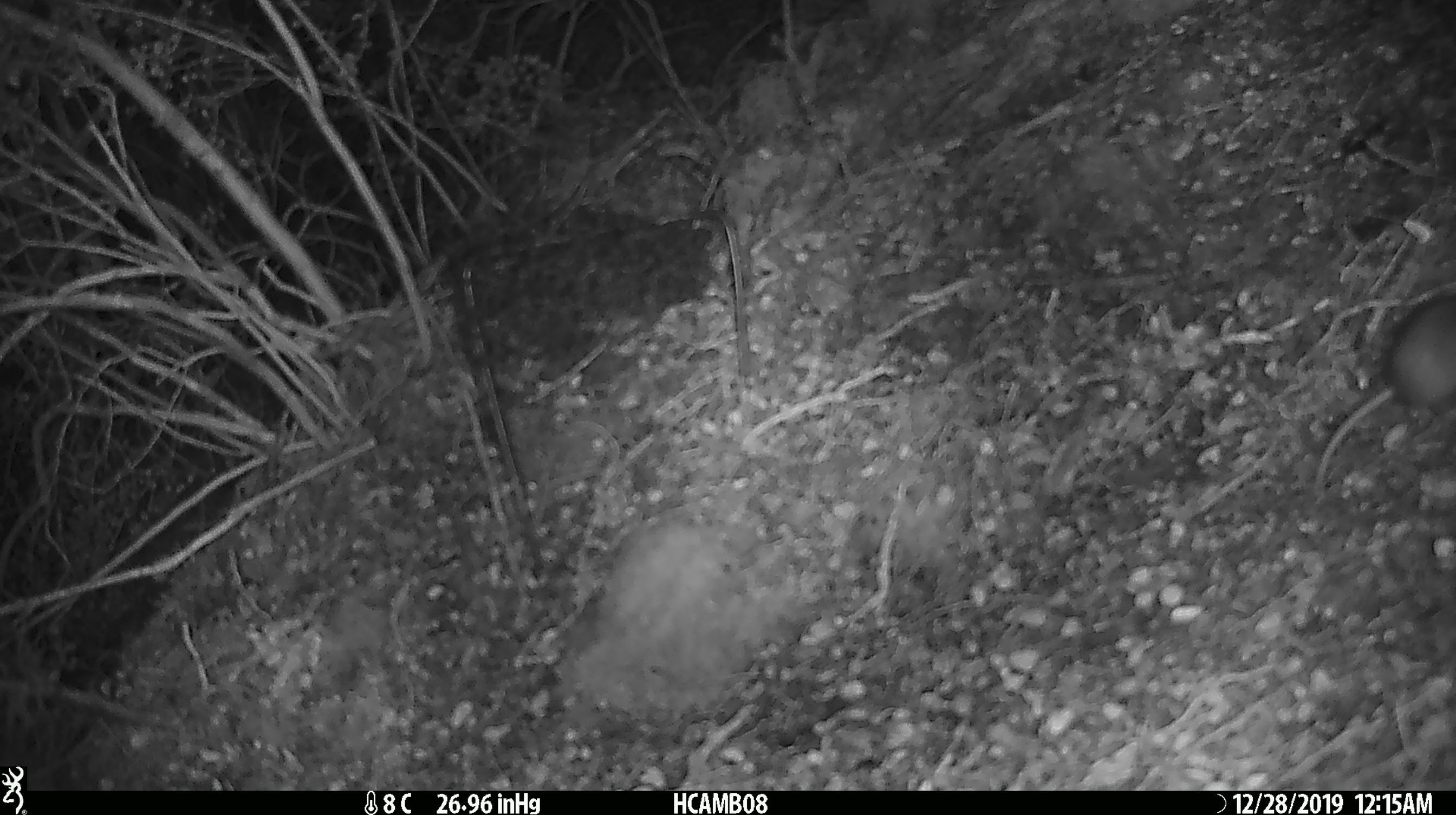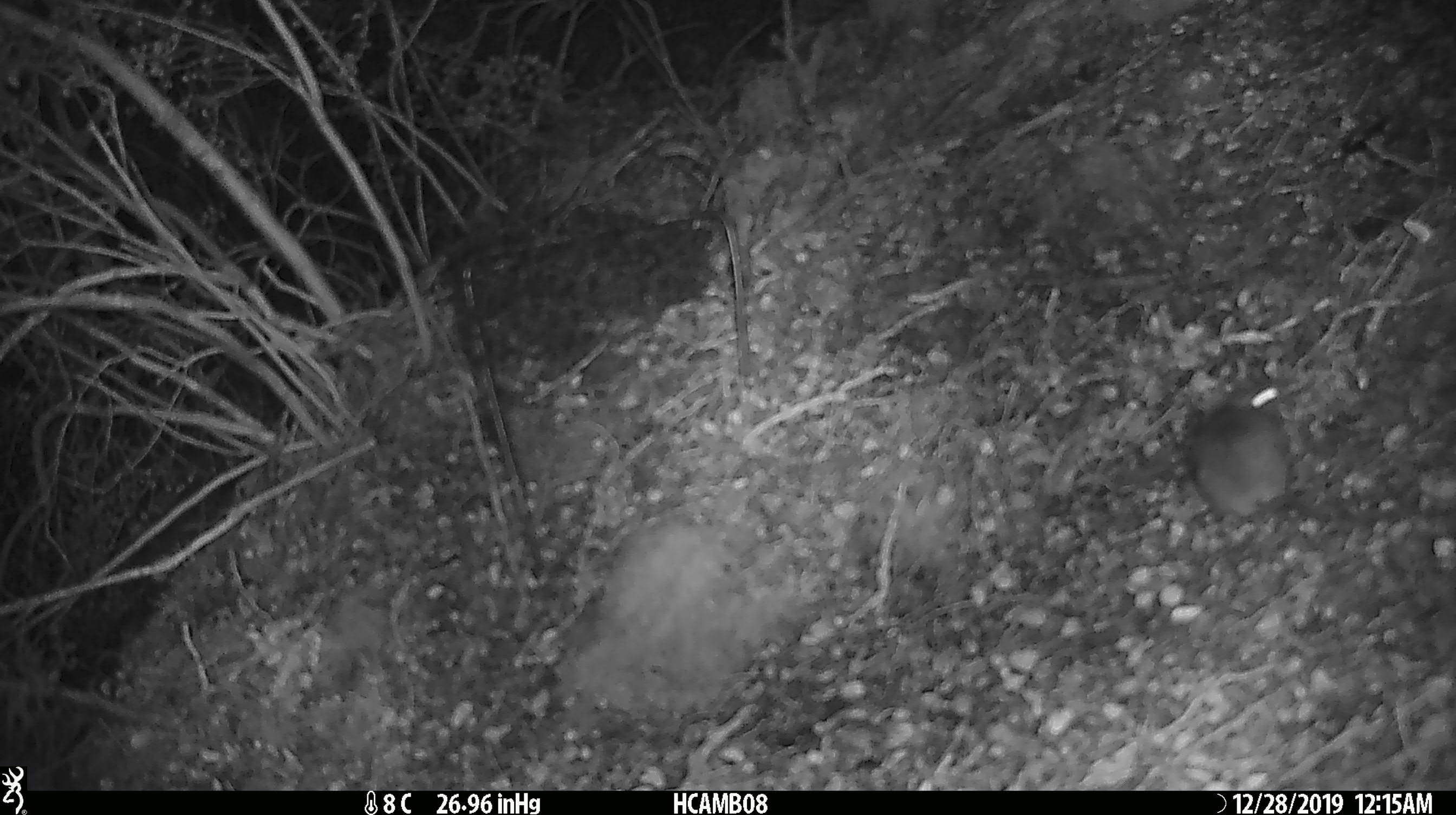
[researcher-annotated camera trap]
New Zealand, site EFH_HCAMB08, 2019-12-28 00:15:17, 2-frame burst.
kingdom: Animalia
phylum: Chordata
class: Mammalia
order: Rodentia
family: Muridae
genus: Mus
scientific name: Mus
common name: mouse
Mouse (Mus).